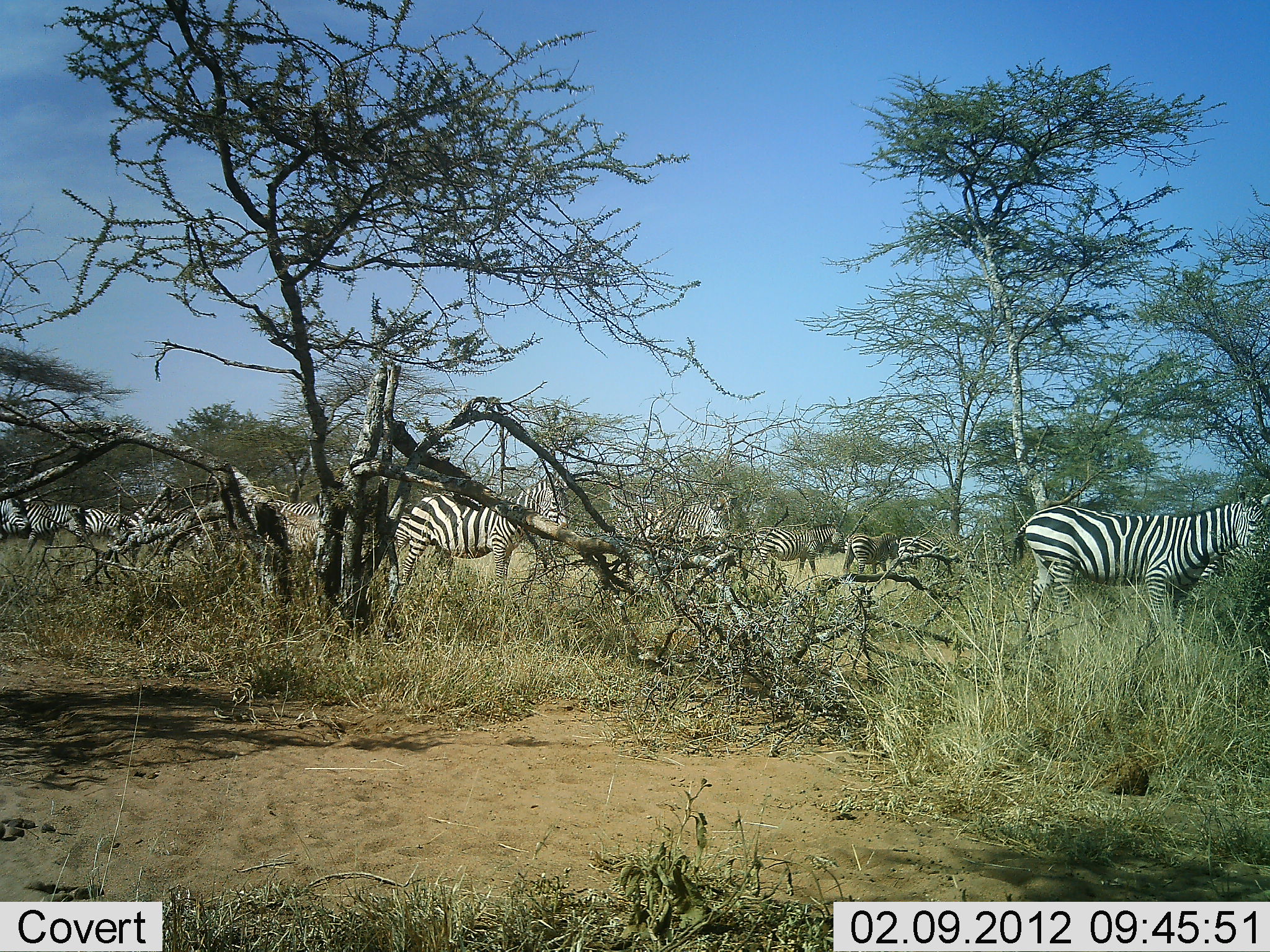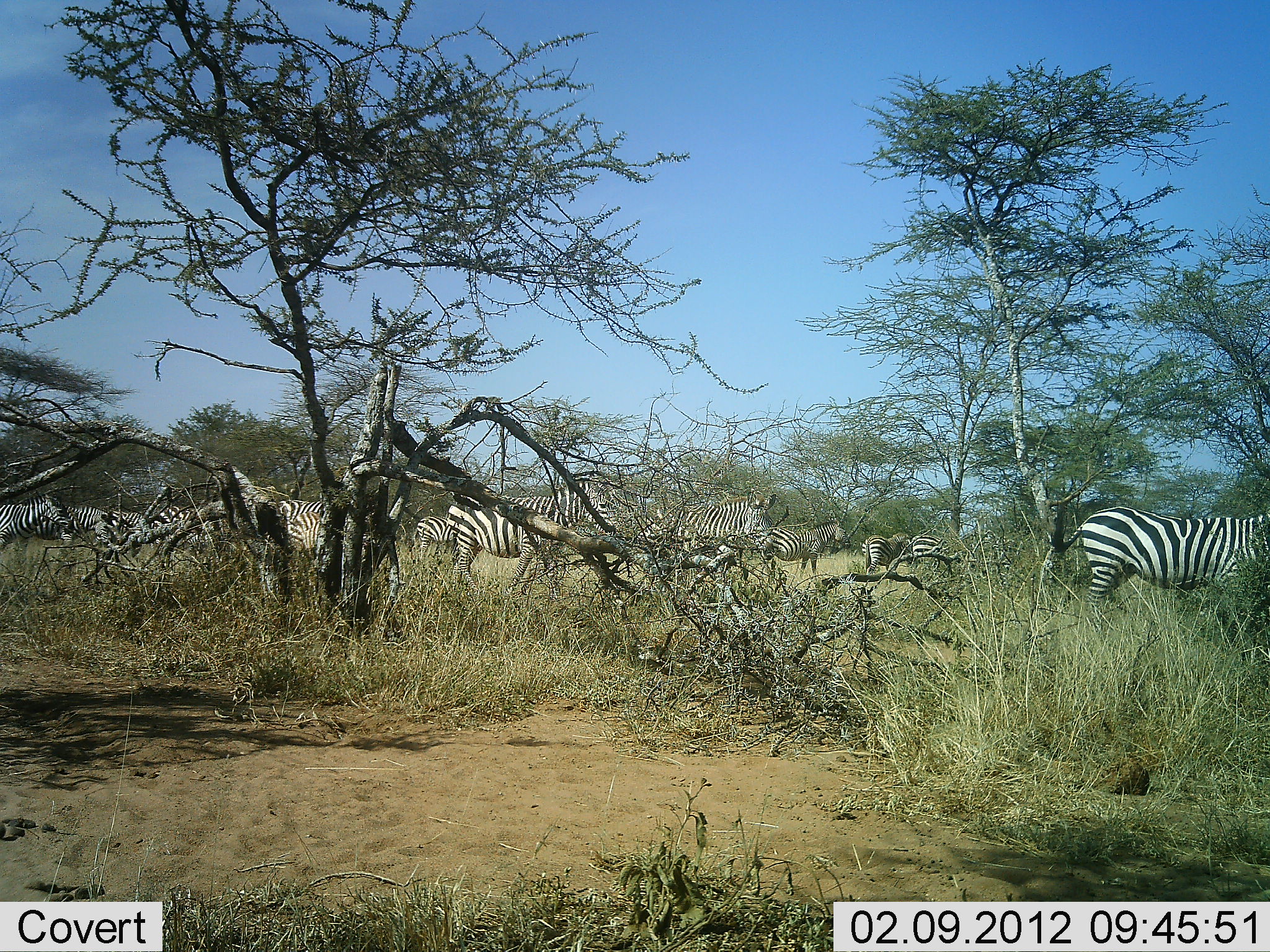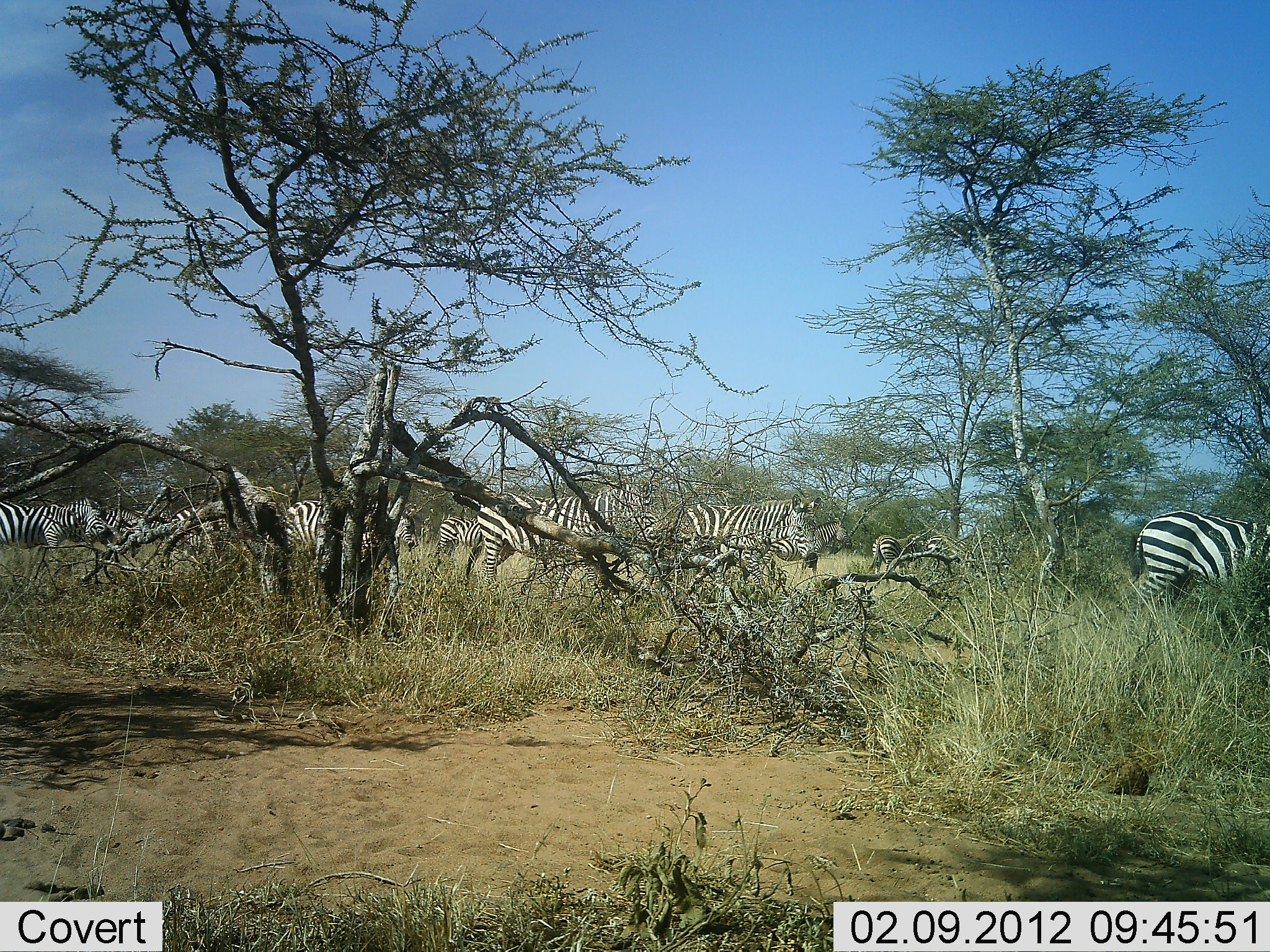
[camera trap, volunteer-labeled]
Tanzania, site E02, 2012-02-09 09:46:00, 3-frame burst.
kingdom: Animalia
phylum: Chordata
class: Mammalia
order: Perissodactyla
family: Equidae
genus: Equus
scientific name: Equus quagga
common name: plains zebra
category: zebra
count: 11-50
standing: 22%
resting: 0%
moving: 91%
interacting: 4%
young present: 4%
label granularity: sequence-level